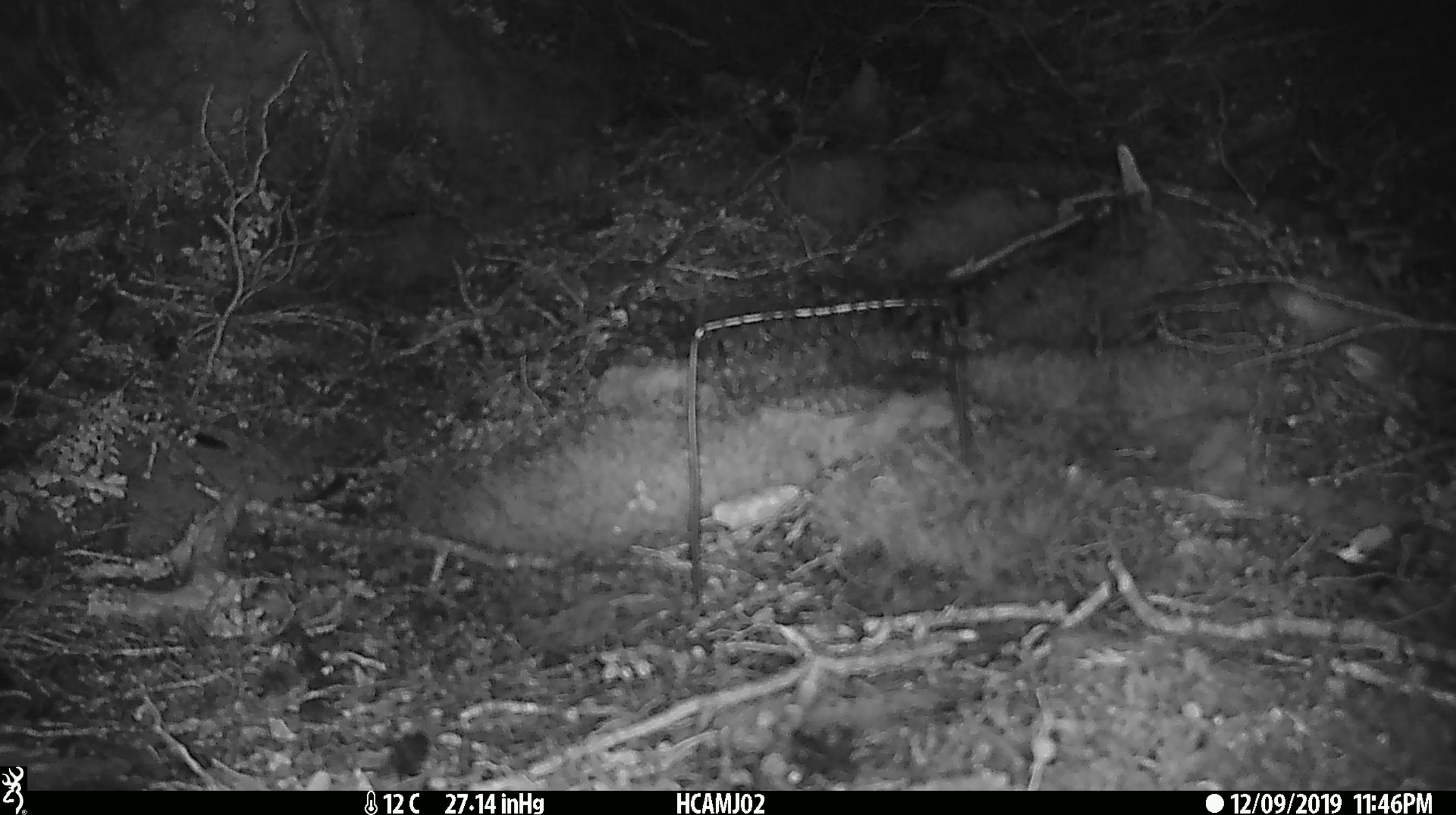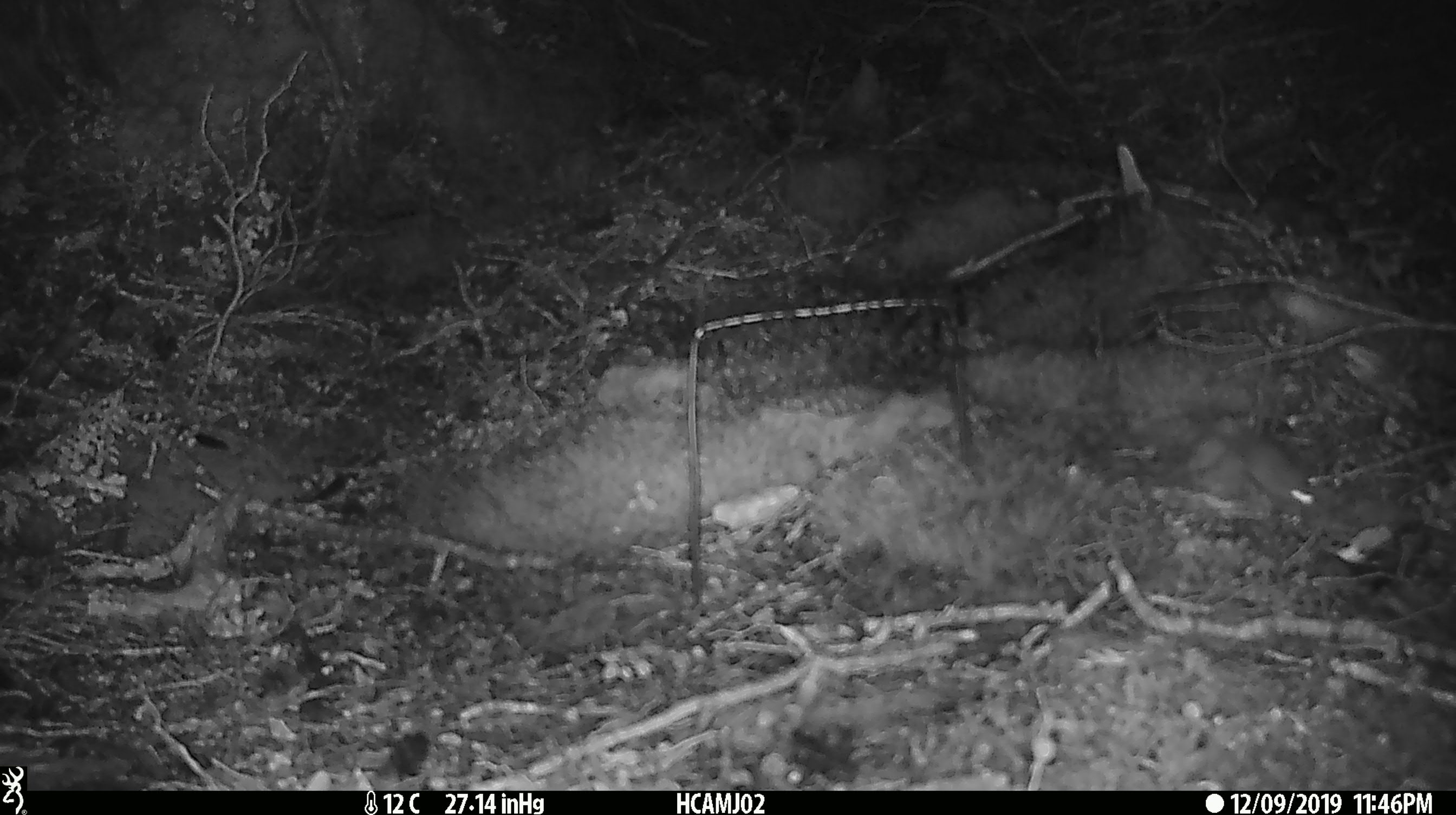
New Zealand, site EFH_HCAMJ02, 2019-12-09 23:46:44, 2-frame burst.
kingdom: Animalia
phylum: Chordata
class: Mammalia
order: Rodentia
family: Muridae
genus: Mus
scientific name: Mus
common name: mouse